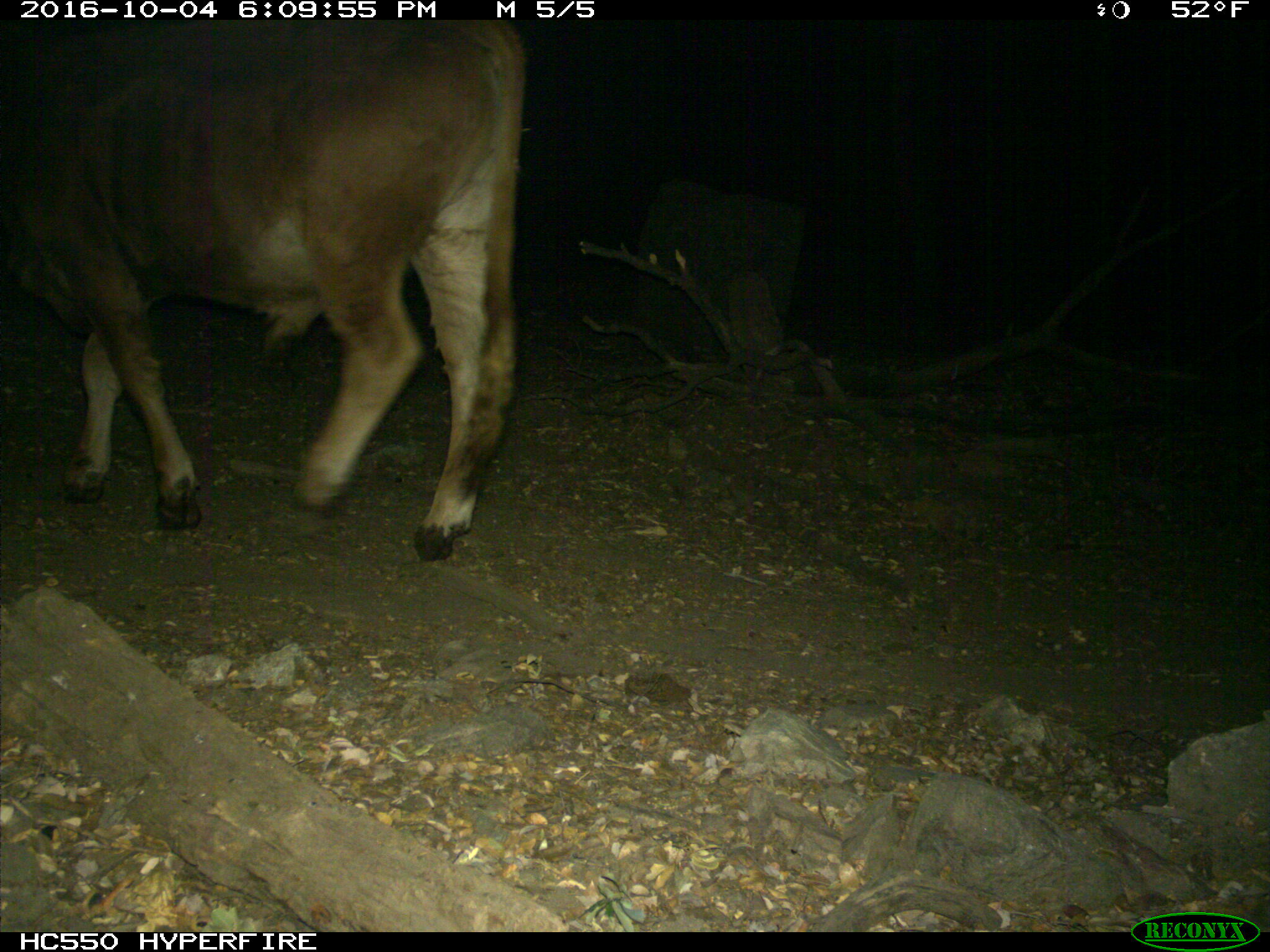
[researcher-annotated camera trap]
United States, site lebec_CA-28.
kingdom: Animalia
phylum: Chordata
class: Mammalia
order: Artiodactyla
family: Bovidae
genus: Bos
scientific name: Bos taurus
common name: domestic cow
Bos taurus (domestic cow).